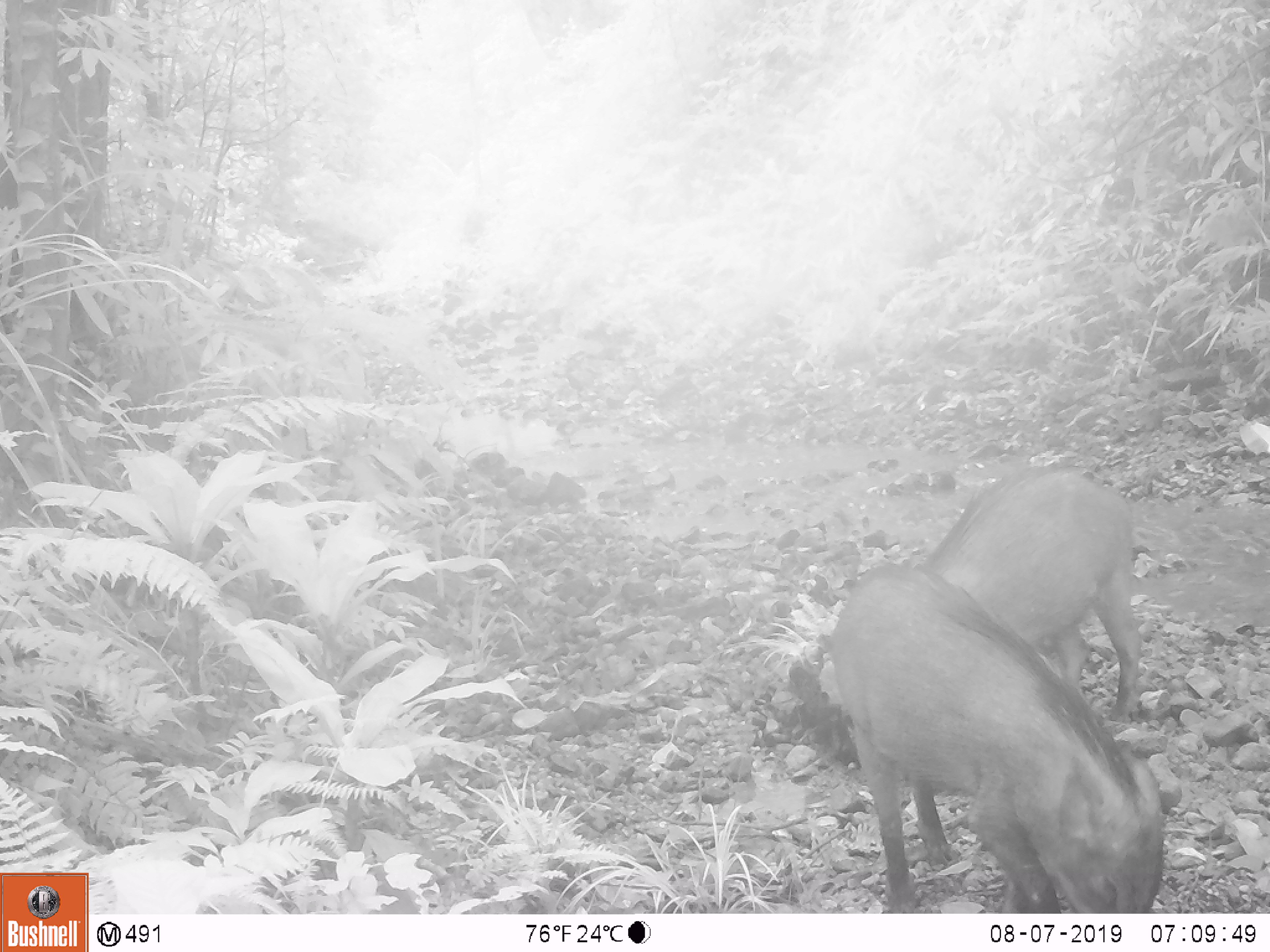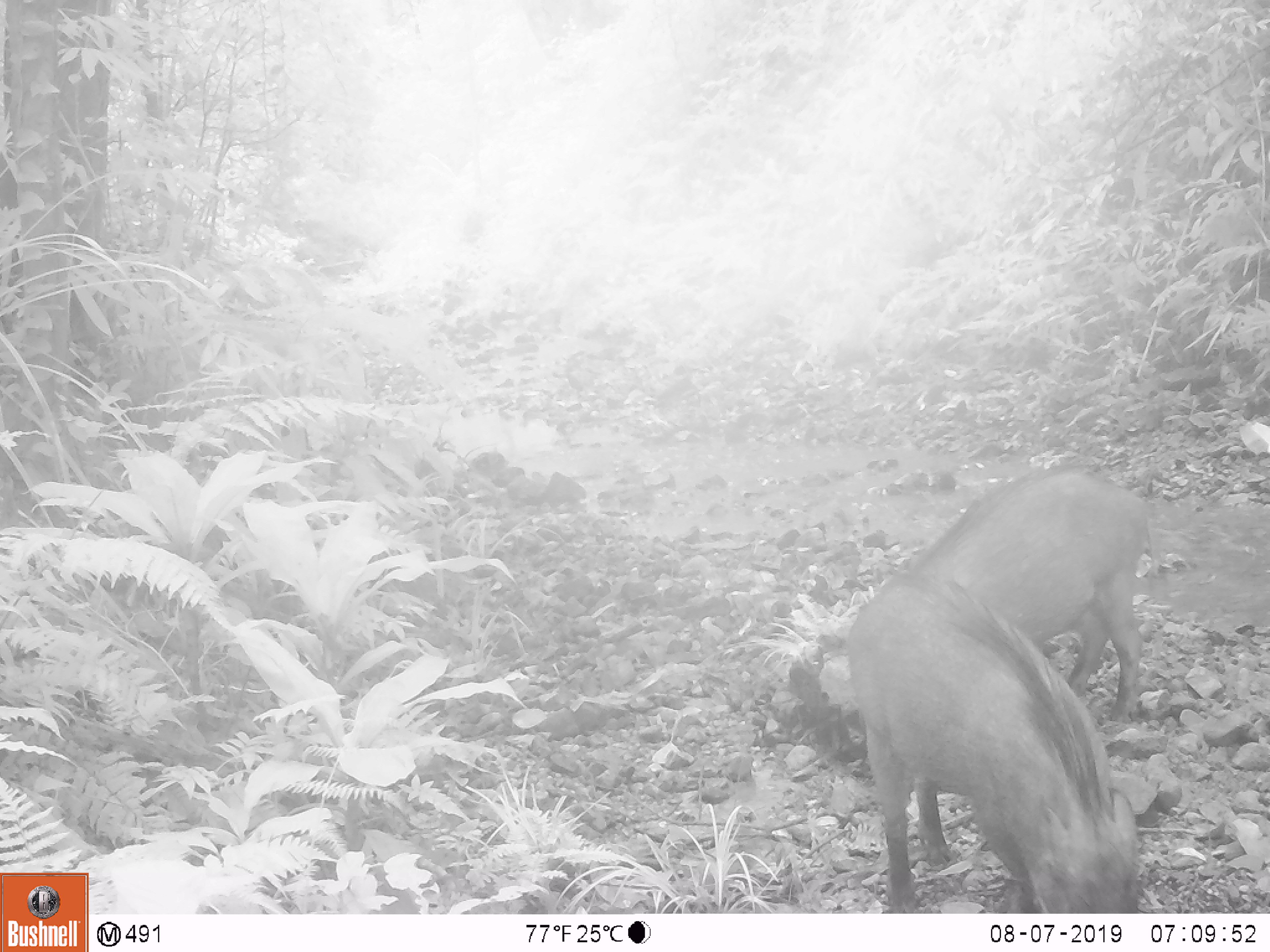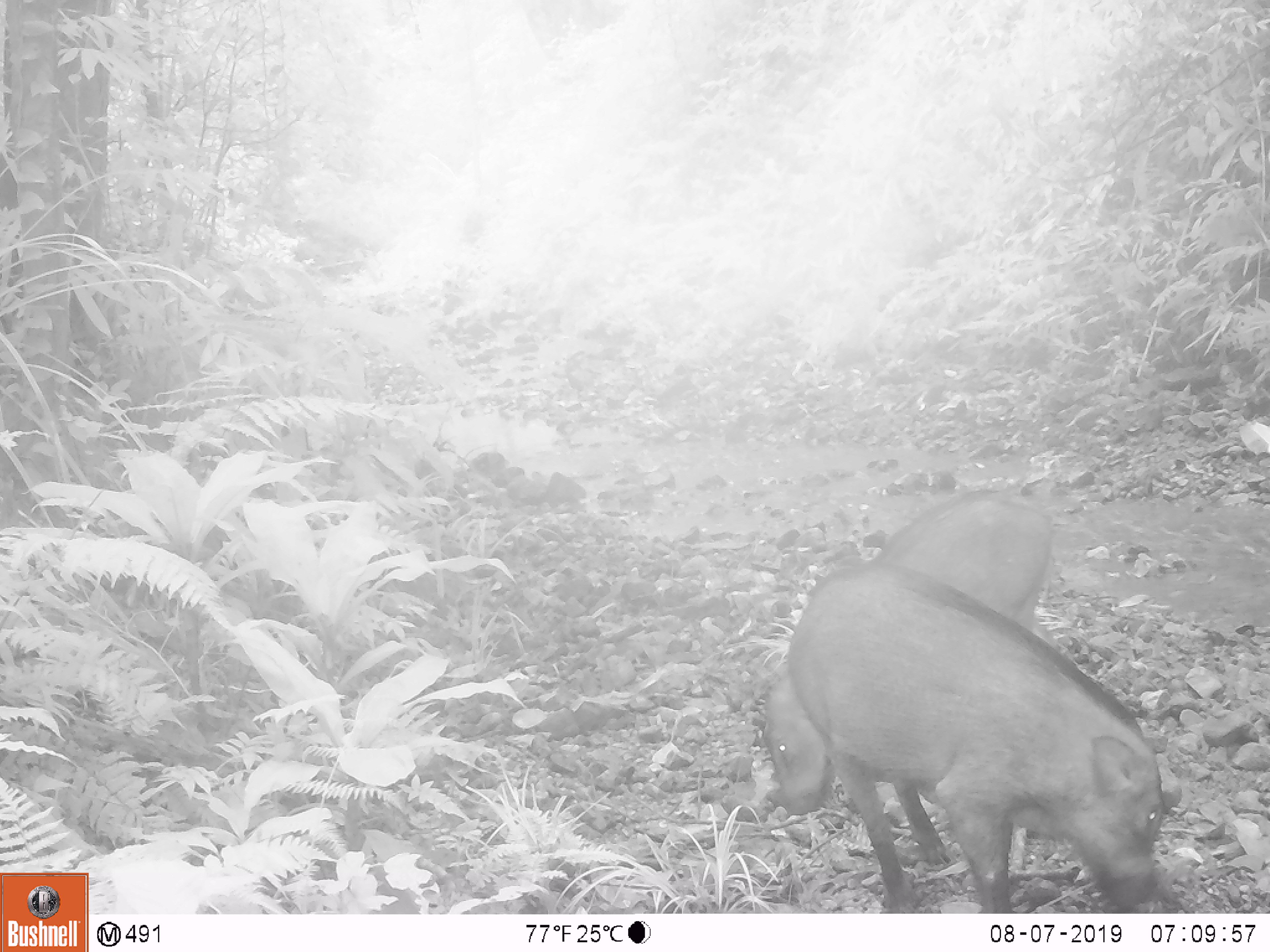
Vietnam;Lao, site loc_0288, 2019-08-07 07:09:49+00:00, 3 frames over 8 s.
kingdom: Animalia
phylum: Chordata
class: Mammalia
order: Artiodactyla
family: Suidae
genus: Sus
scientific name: Sus scrofa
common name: eurasian wild pig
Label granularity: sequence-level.